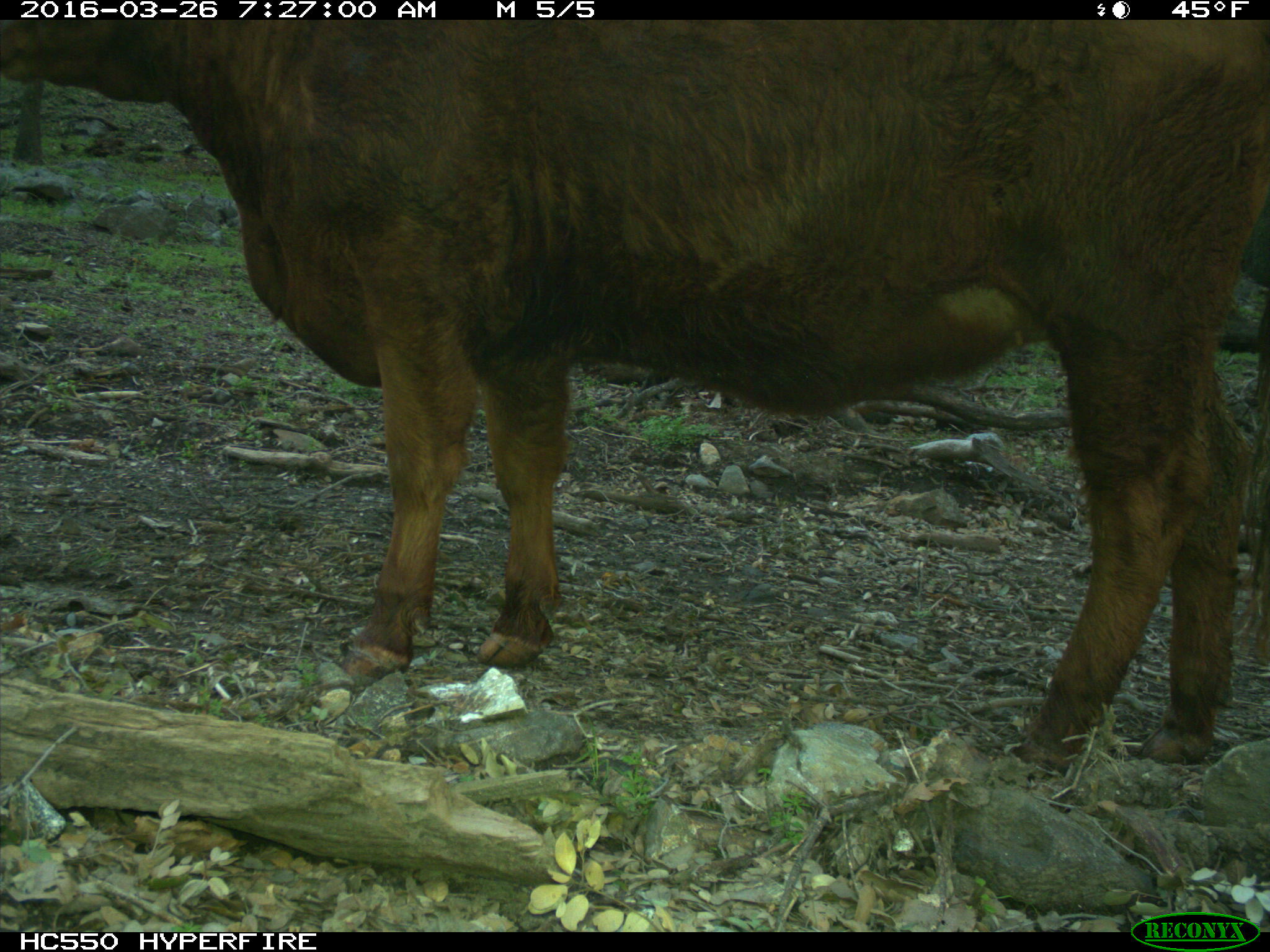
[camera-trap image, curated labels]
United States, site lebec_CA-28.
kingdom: Animalia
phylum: Chordata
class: Mammalia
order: Artiodactyla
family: Bovidae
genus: Bos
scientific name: Bos taurus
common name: domestic cow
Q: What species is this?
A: Bos taurus (domestic cow).